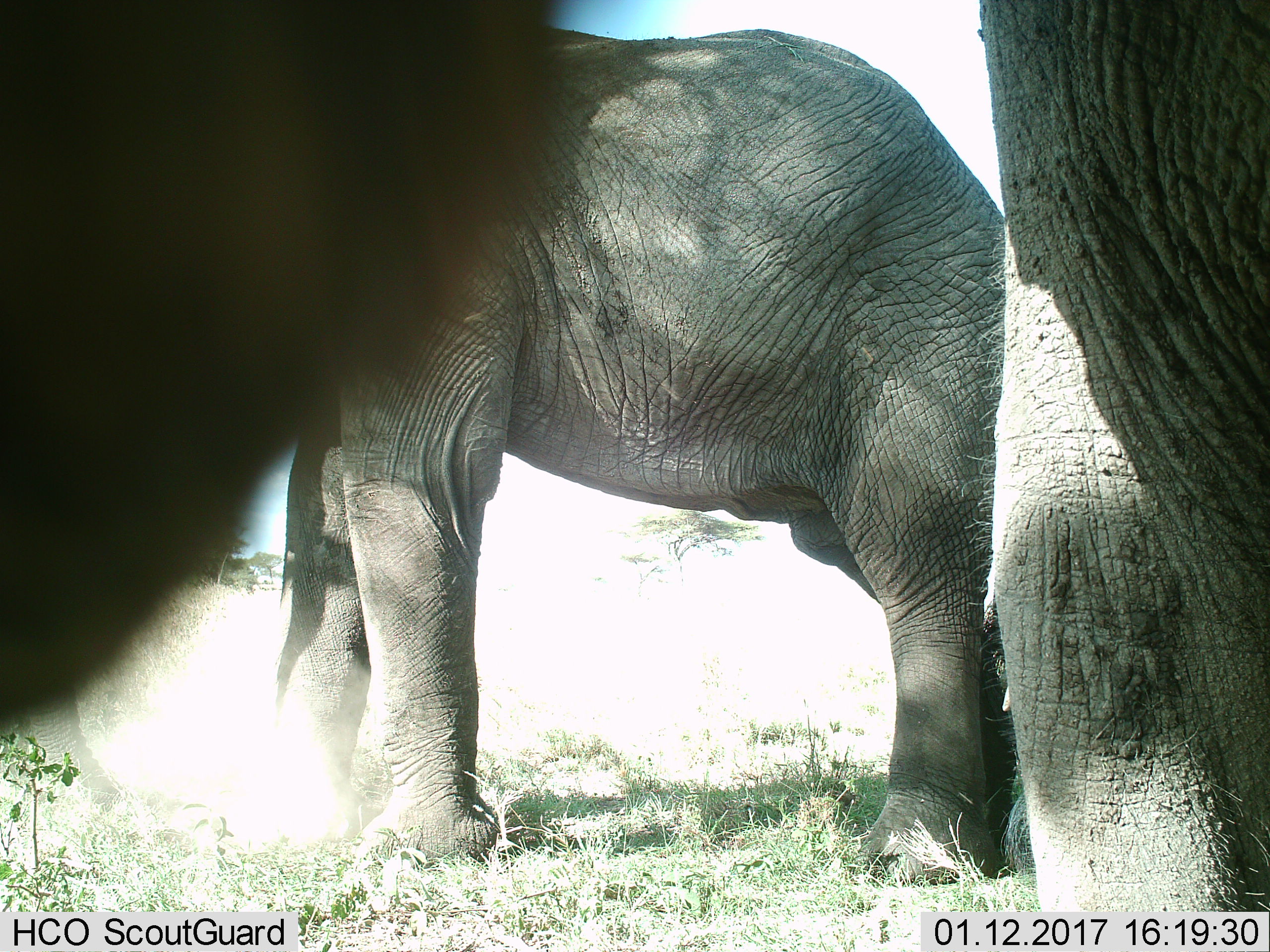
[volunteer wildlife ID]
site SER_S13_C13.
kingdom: Animalia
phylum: Chordata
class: Mammalia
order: Proboscidea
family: Elephantidae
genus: Loxodonta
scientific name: Loxodonta africana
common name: african bush elephant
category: elephant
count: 3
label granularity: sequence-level